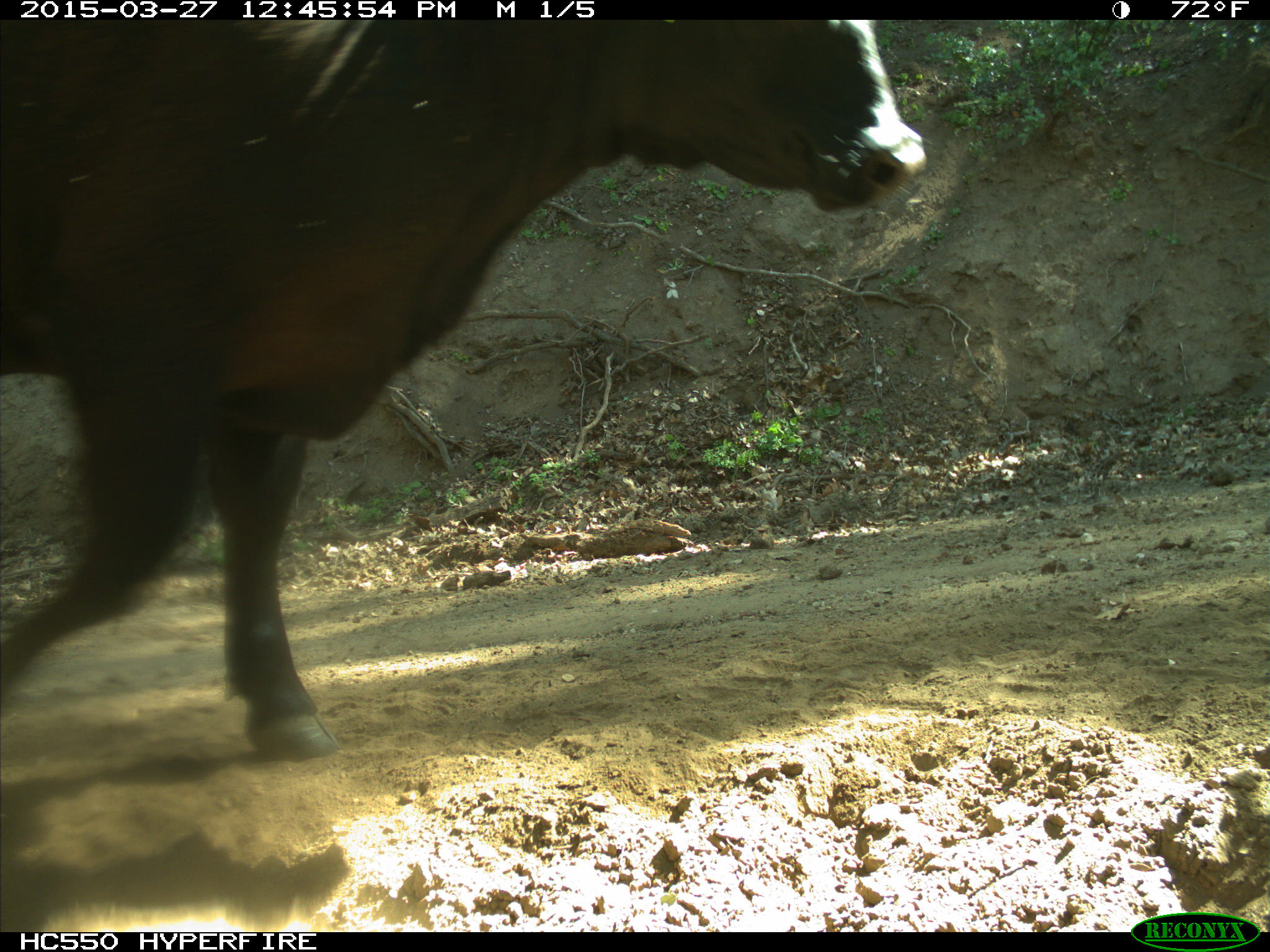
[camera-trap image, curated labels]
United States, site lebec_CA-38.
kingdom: Animalia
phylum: Chordata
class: Mammalia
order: Artiodactyla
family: Bovidae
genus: Bos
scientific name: Bos taurus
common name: domestic cow